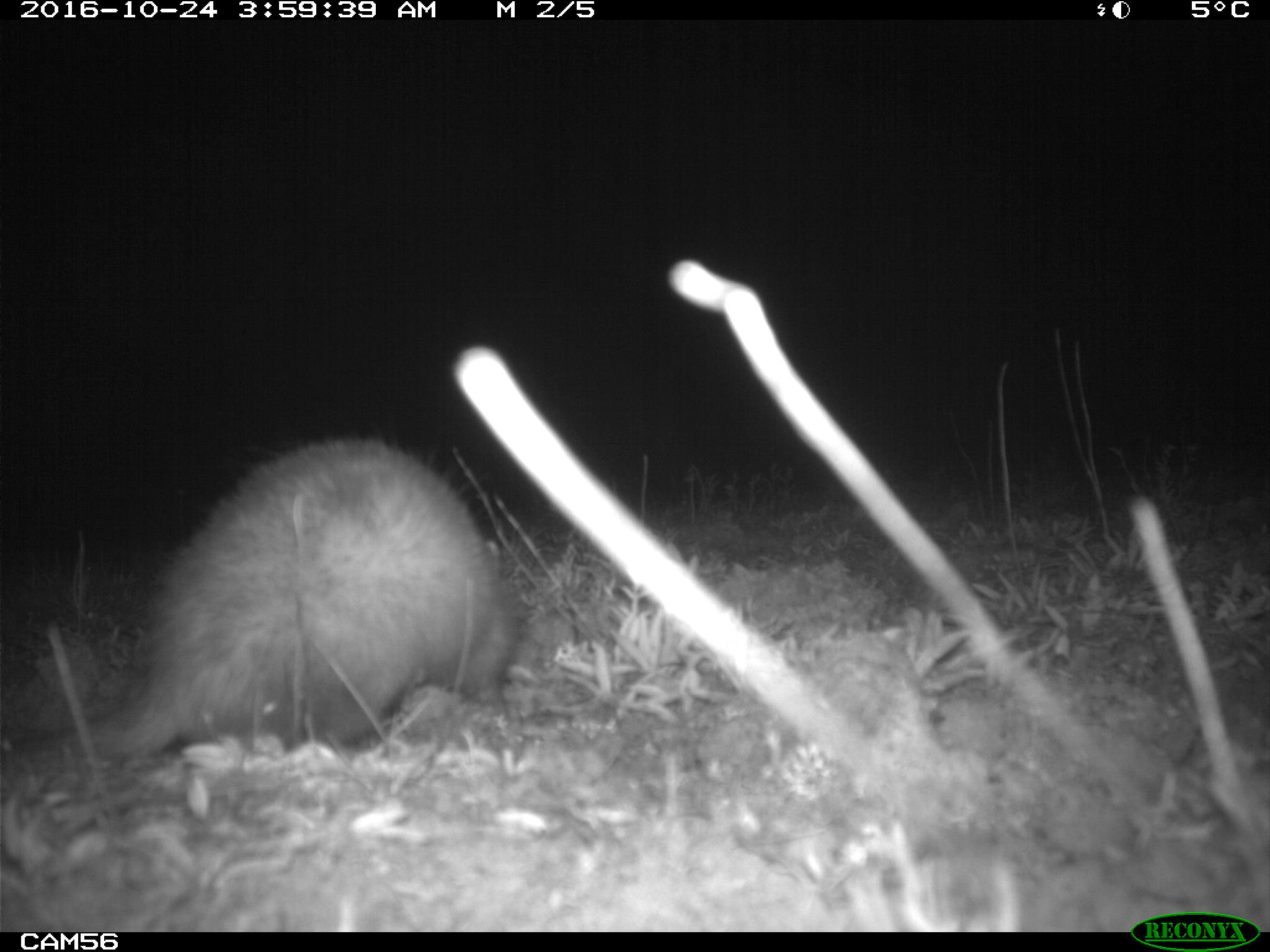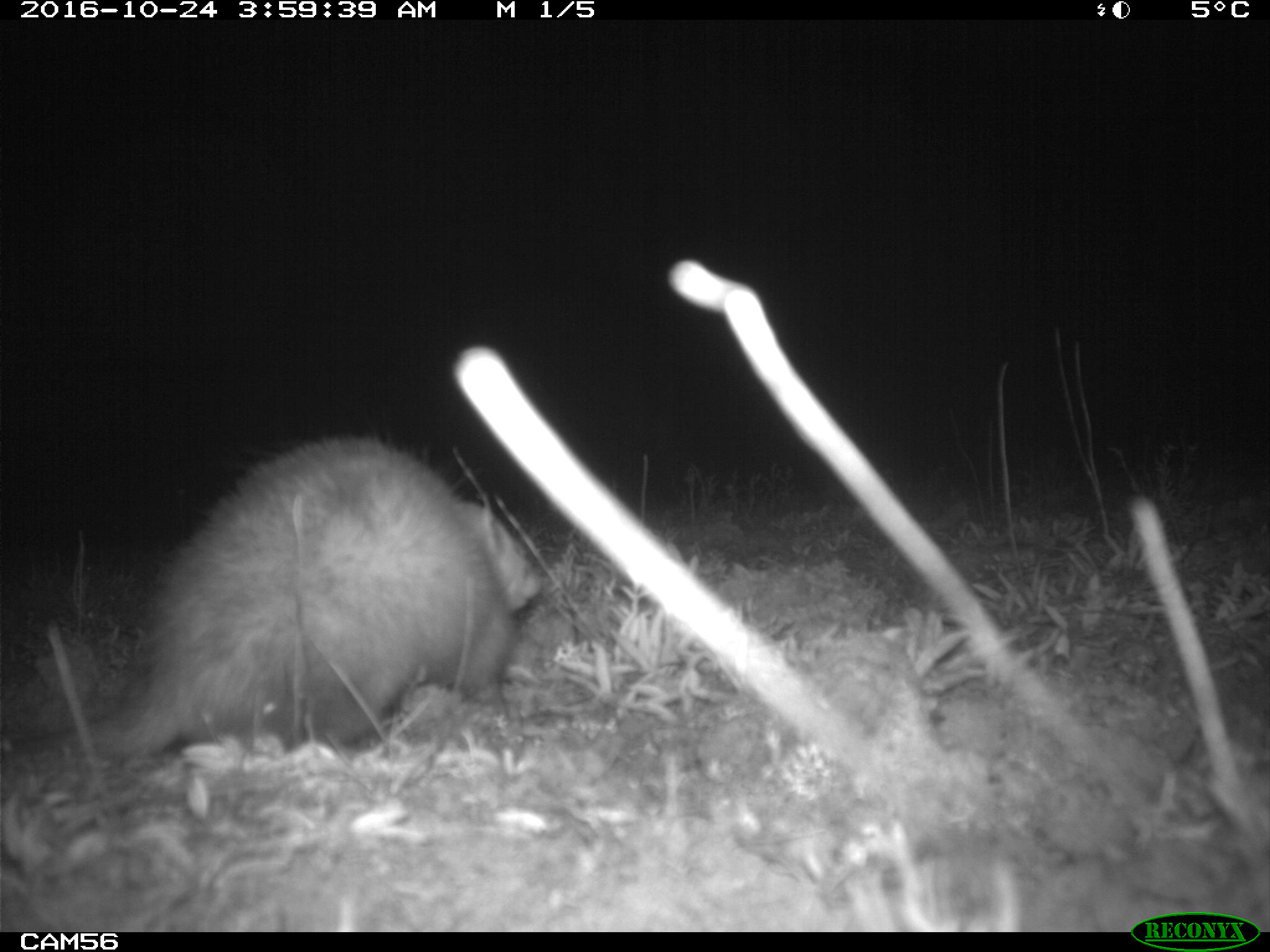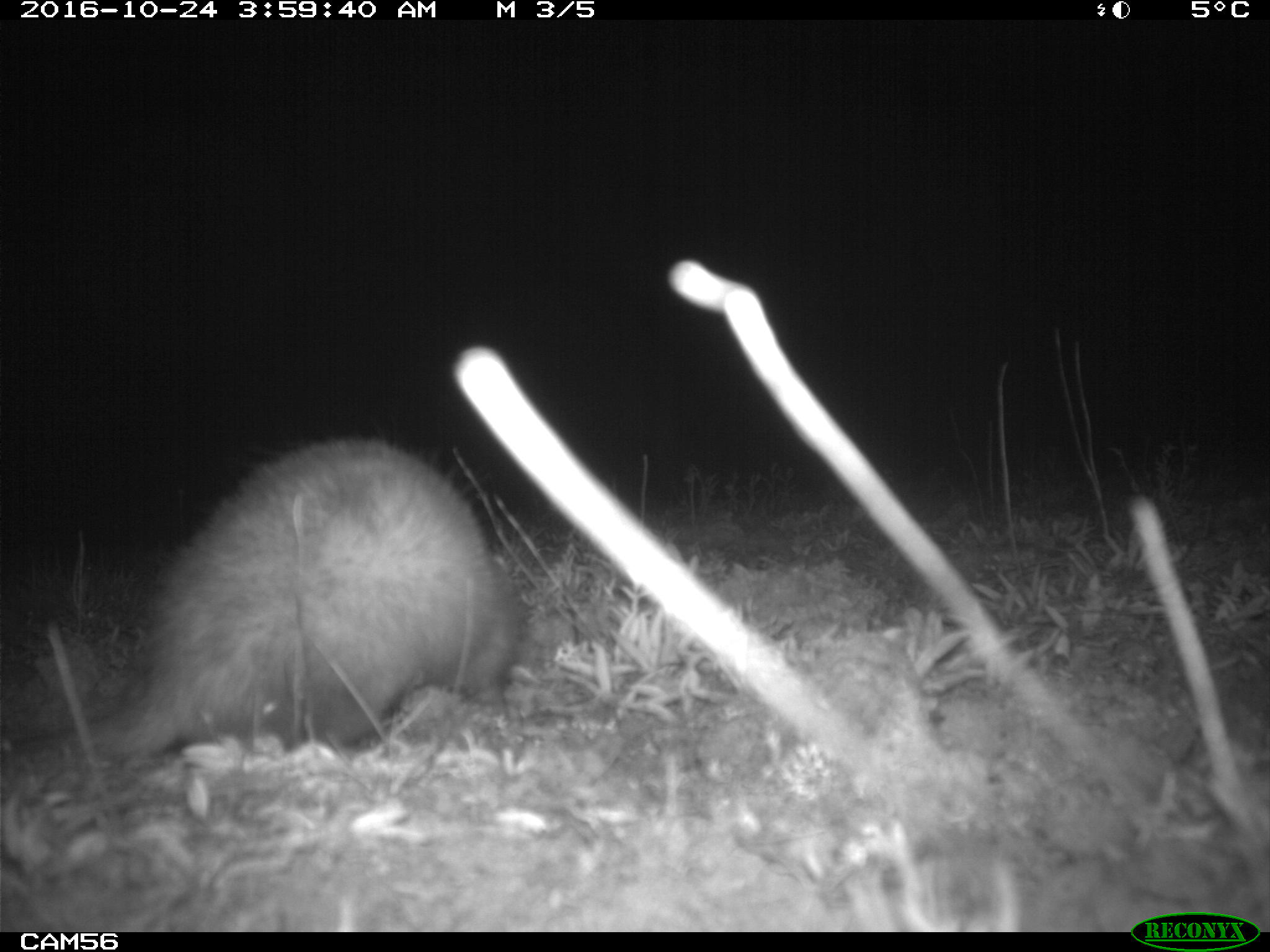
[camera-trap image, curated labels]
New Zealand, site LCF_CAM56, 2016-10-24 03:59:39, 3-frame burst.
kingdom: Animalia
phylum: Chordata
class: Mammalia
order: Carnivora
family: Mustelidae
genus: Mustela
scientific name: Mustela furo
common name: ferret